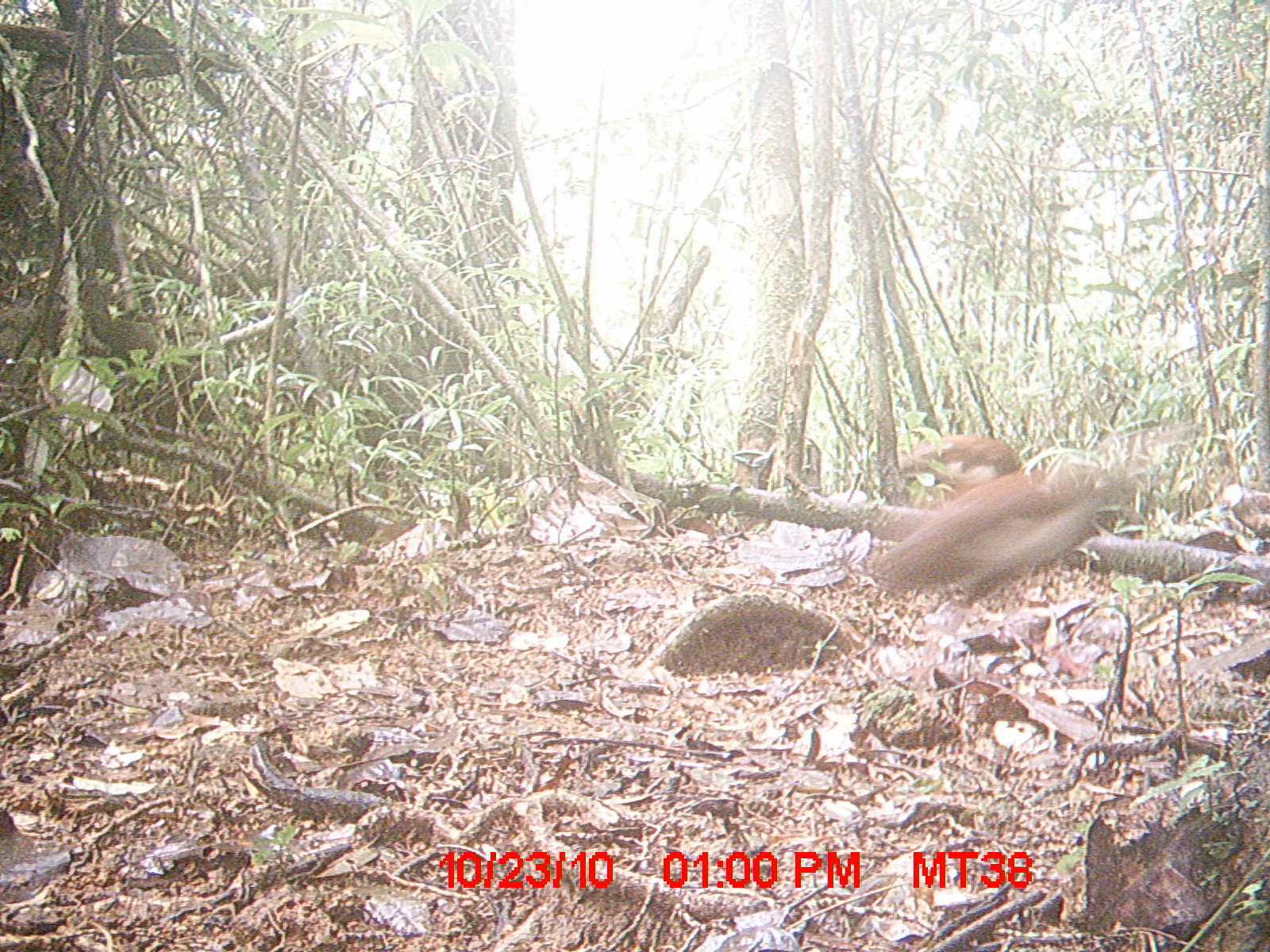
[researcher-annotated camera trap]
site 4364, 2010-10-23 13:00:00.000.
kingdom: Animalia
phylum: Chordata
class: Aves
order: Pelecaniformes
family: Threskiornithidae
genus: Lophotibis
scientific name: Lophotibis cristata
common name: madagascan ibis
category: lophotibis cristataa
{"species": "lophotibis cristataa (madagascan ibis) (Lophotibis cristata)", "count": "1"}